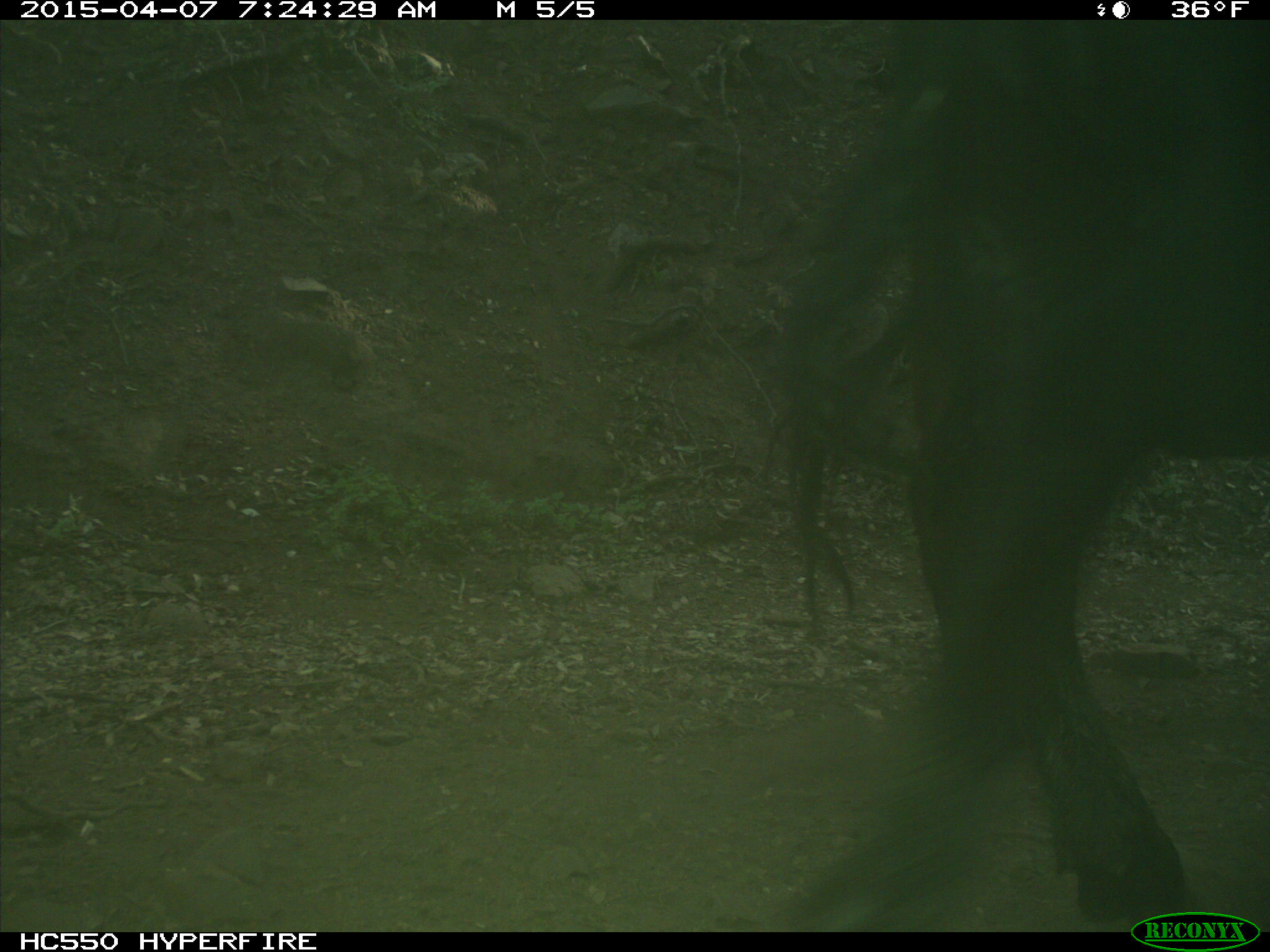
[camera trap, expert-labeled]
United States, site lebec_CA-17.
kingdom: Animalia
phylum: Chordata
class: Mammalia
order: Artiodactyla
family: Bovidae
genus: Bos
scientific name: Bos taurus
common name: domestic cow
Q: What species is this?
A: Bos taurus (domestic cow).